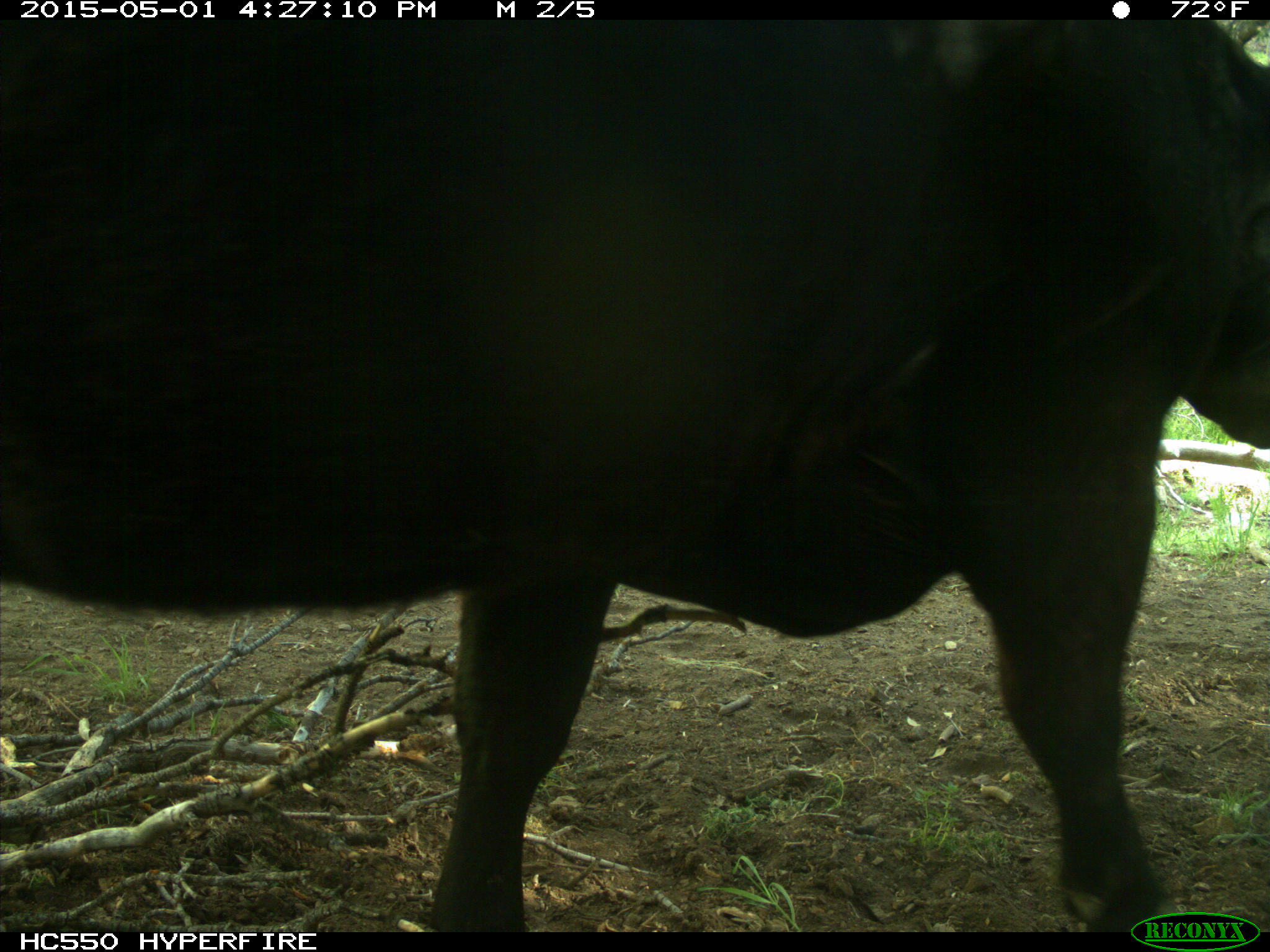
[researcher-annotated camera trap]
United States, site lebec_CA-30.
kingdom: Animalia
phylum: Chordata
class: Mammalia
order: Artiodactyla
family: Bovidae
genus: Bos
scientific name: Bos taurus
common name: domestic cow